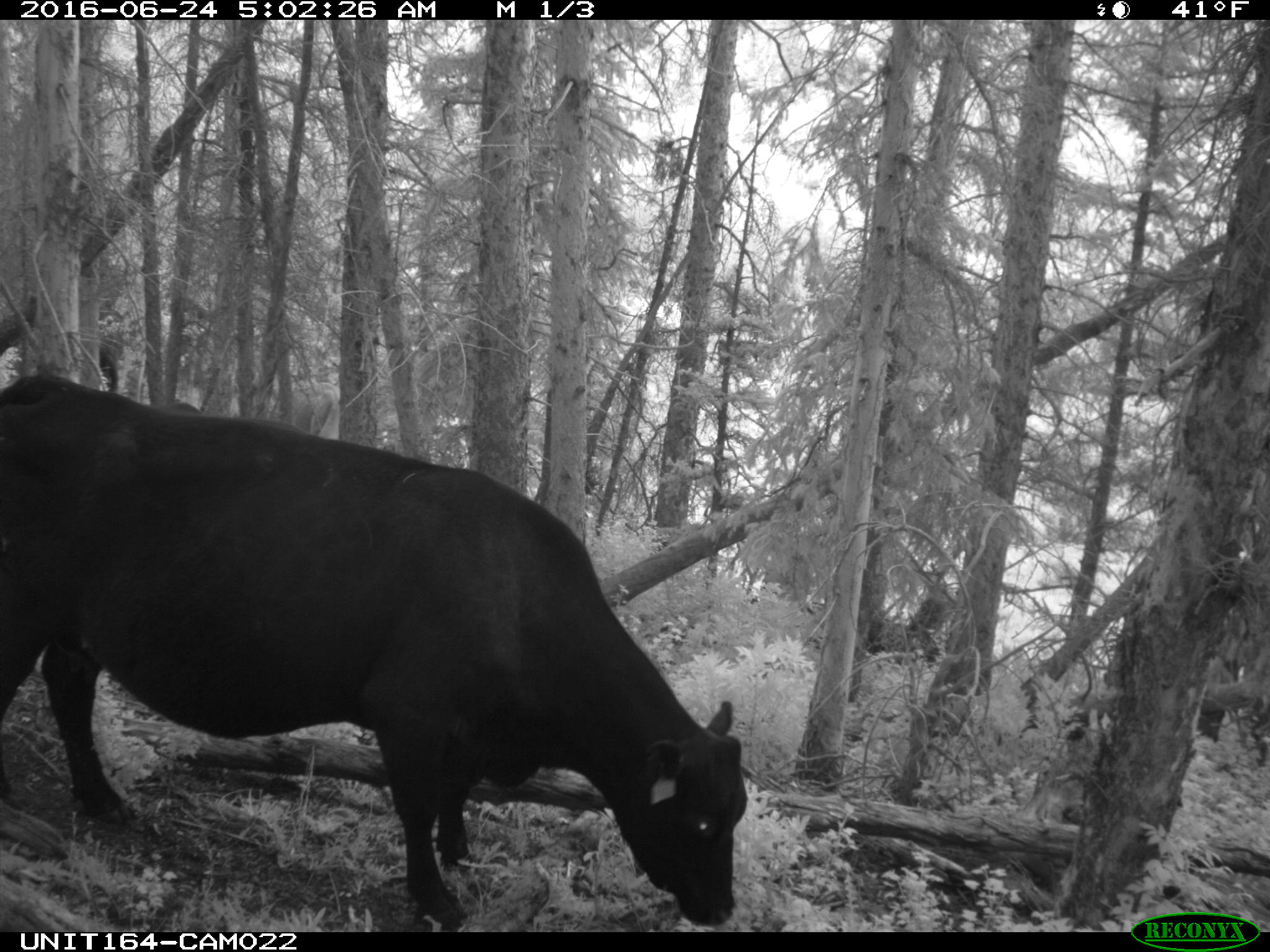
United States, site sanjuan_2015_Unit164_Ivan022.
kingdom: Animalia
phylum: Chordata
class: Mammalia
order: Artiodactyla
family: Bovidae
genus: Bos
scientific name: Bos taurus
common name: domestic cow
Bos taurus (domestic cow).